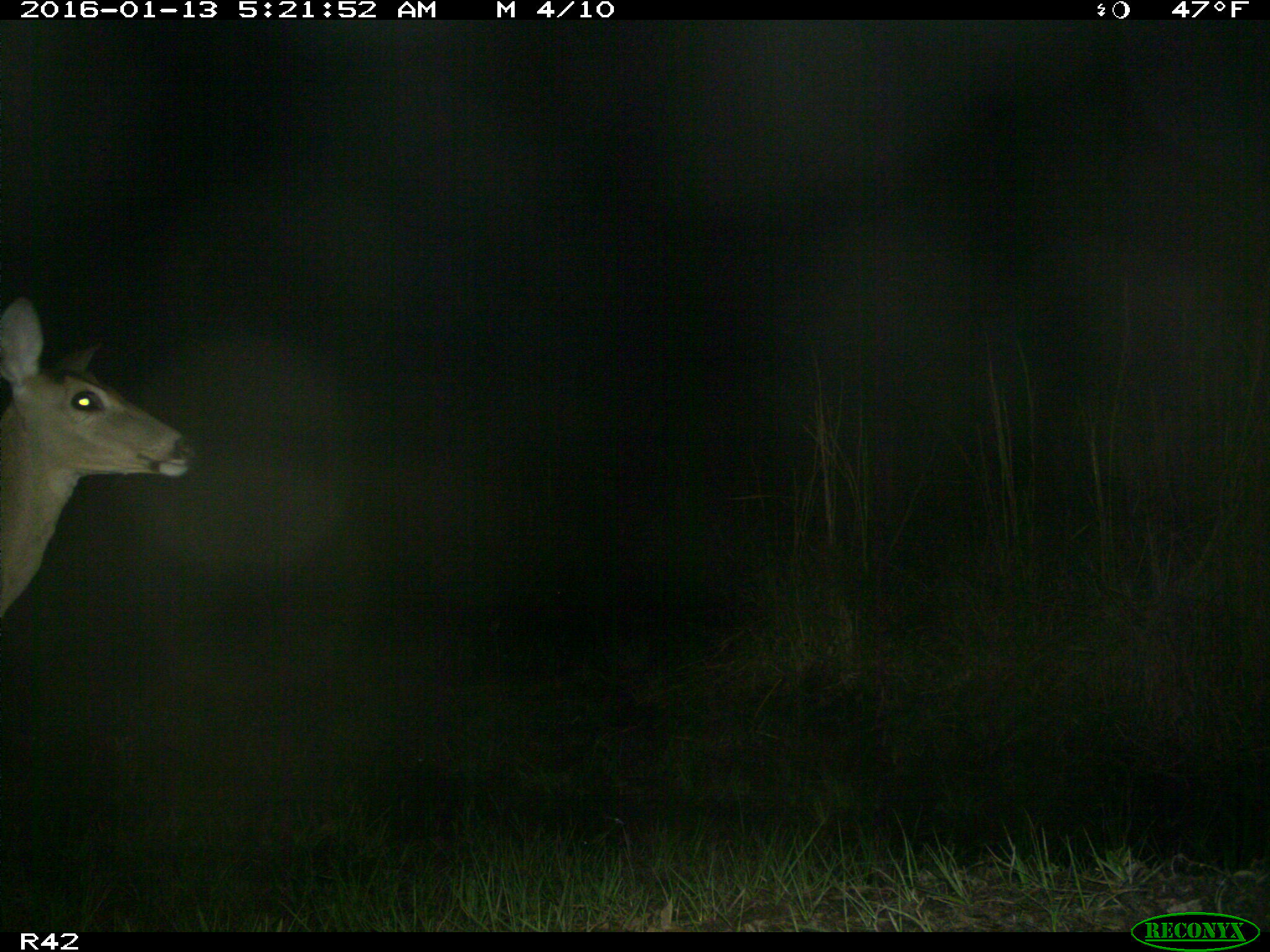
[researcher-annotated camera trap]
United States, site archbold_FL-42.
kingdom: Animalia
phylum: Chordata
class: Mammalia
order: Artiodactyla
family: Cervidae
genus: Odocoileus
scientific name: Odocoileus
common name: deer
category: unidentified deer